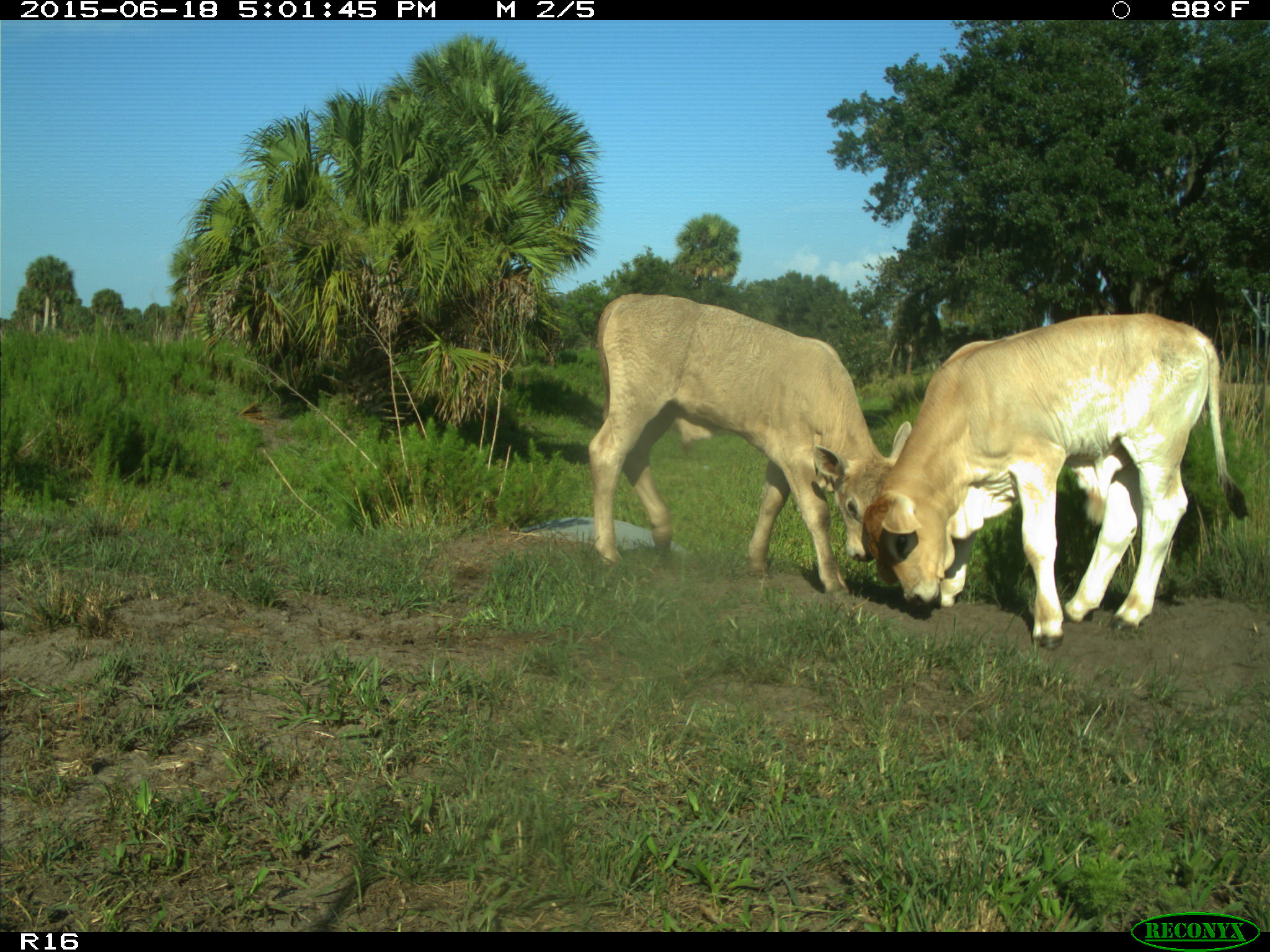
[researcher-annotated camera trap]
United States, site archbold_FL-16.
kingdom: Animalia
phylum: Chordata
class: Mammalia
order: Artiodactyla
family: Bovidae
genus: Bos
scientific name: Bos taurus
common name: domestic cow